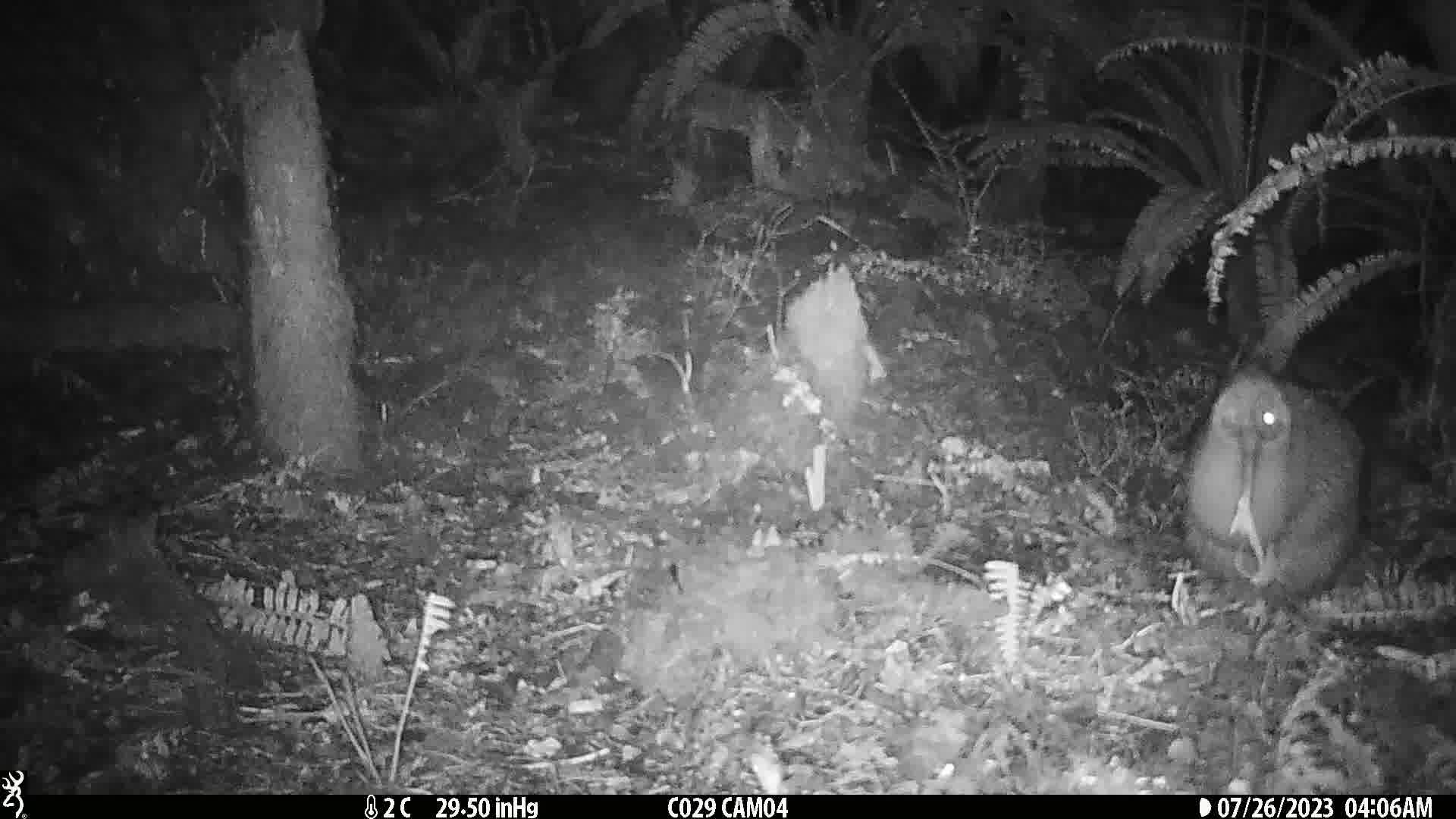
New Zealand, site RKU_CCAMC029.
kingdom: Animalia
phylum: Chordata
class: Aves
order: Apterygiformes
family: Apterygidae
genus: Apteryx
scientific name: Apteryx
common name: kiwi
Kiwi (Apteryx).